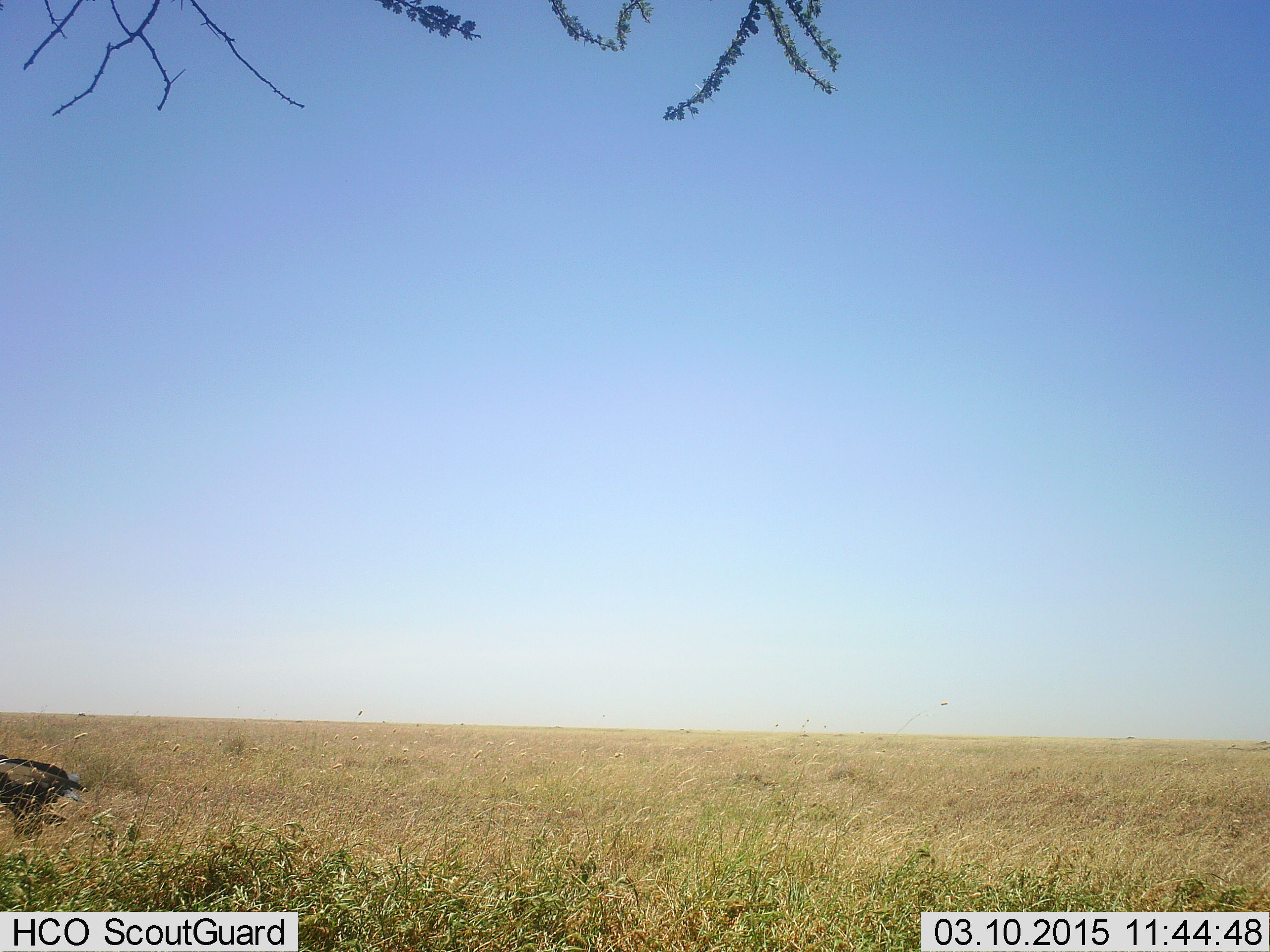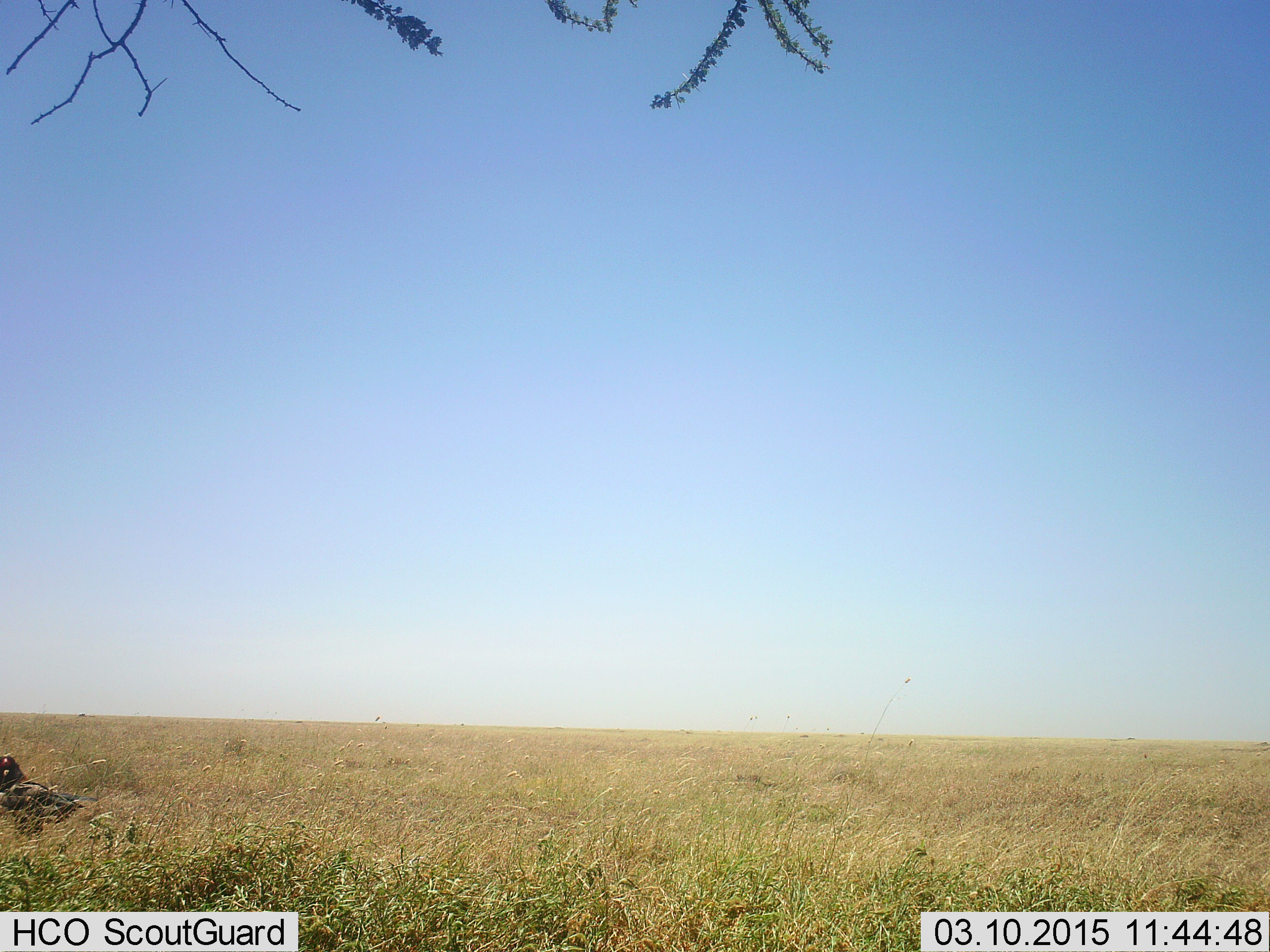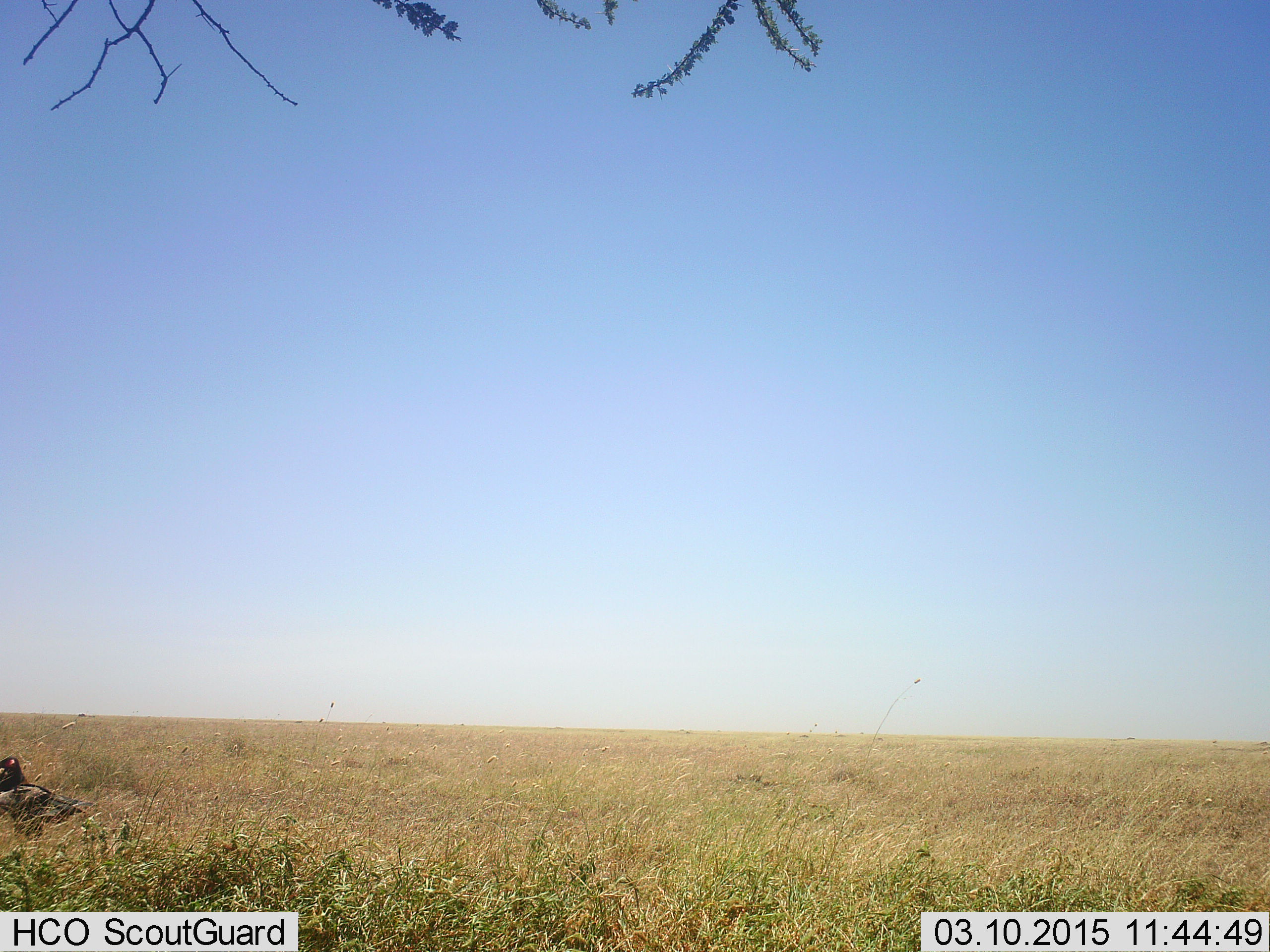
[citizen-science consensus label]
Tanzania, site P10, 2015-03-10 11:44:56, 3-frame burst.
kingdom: Animalia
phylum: Chordata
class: Aves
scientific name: Aves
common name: bird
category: otherbird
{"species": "otherbird (bird) (Aves)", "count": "1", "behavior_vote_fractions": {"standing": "90%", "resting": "10%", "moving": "0%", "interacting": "0%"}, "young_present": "0%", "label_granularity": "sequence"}